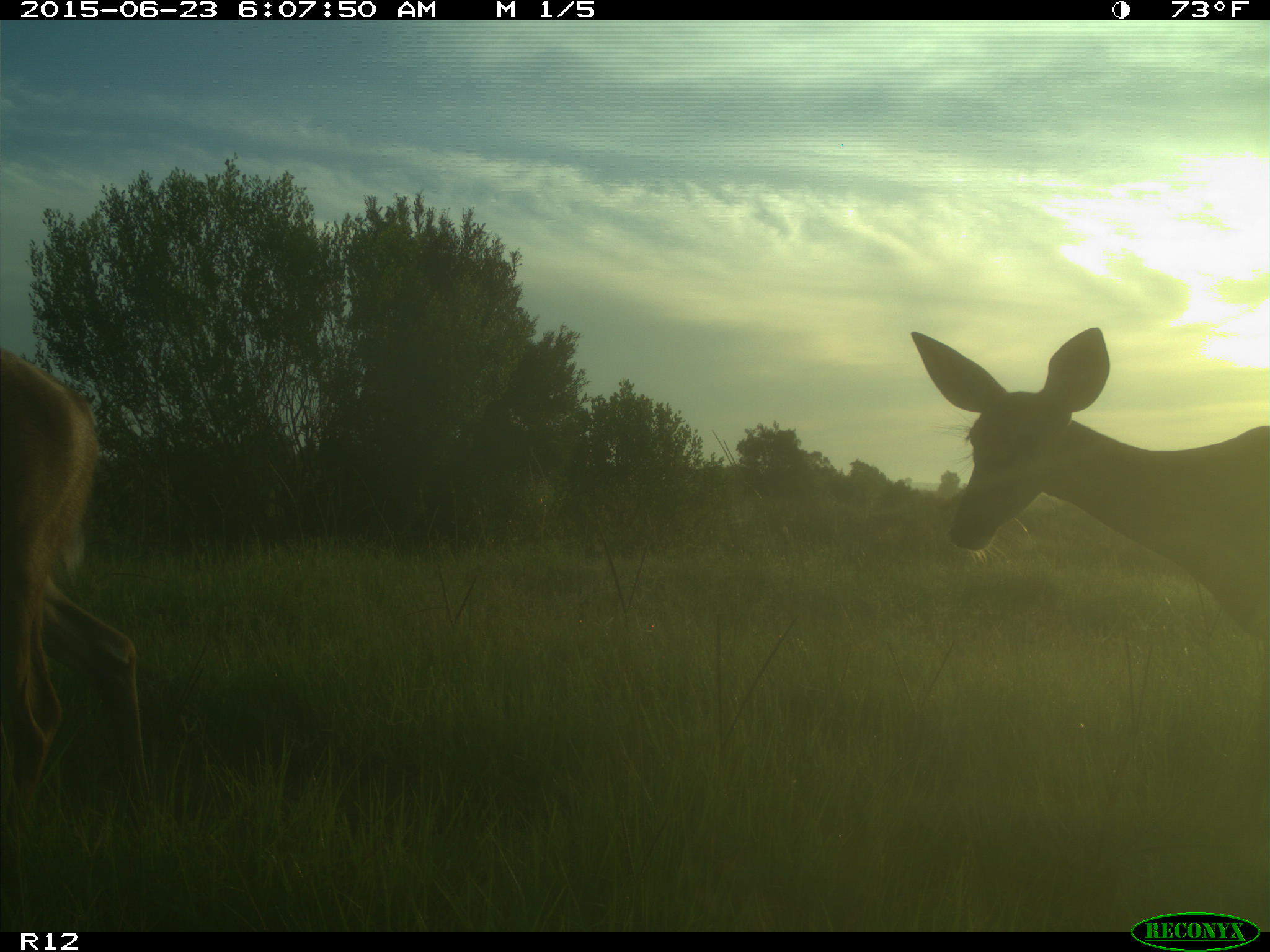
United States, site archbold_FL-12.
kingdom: Animalia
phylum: Chordata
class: Mammalia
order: Artiodactyla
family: Cervidae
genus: Odocoileus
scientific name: Odocoileus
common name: deer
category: unidentified deer